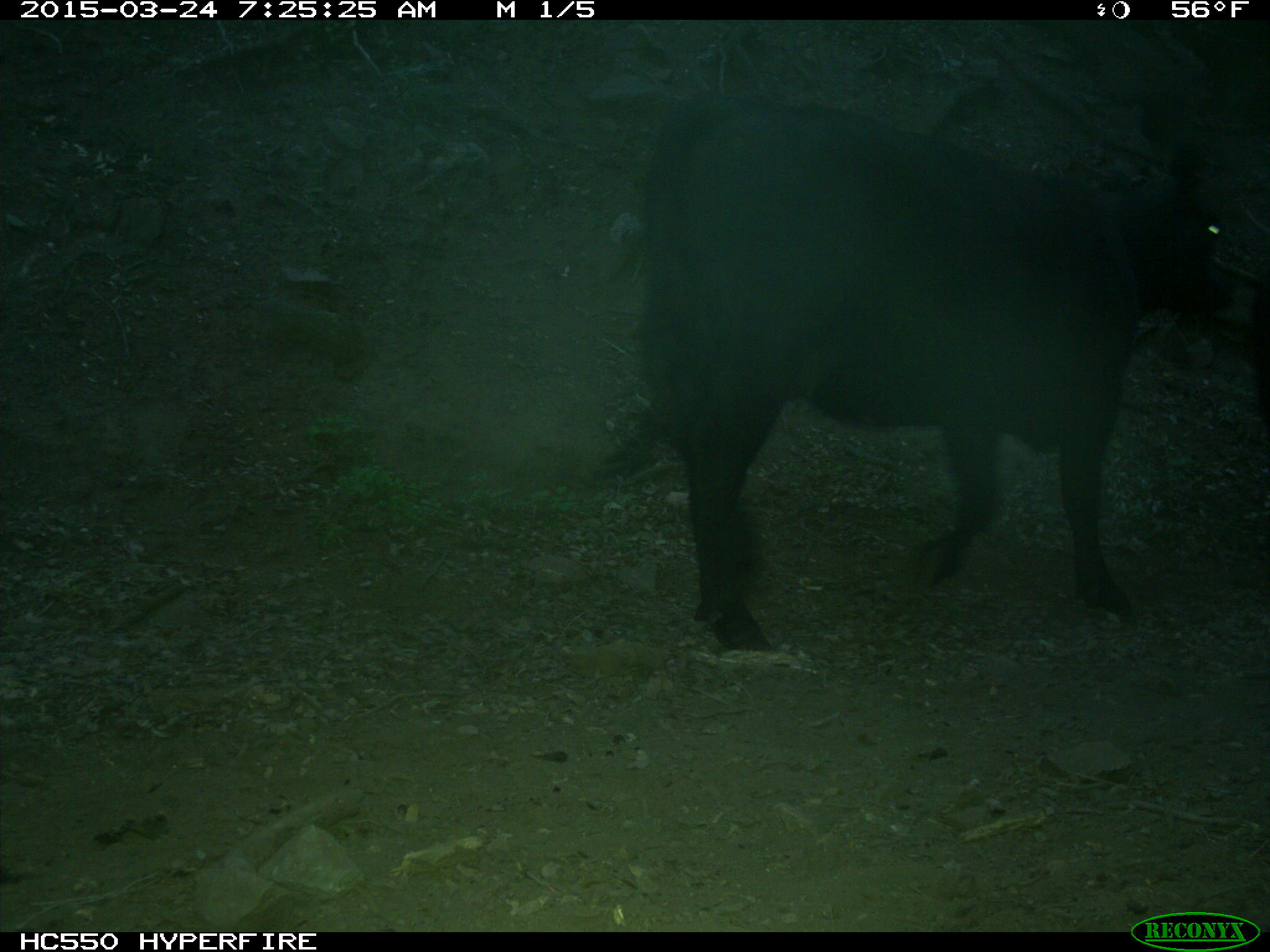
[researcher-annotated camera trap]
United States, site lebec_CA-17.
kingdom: Animalia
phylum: Chordata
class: Mammalia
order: Artiodactyla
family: Bovidae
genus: Bos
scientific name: Bos taurus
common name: domestic cow